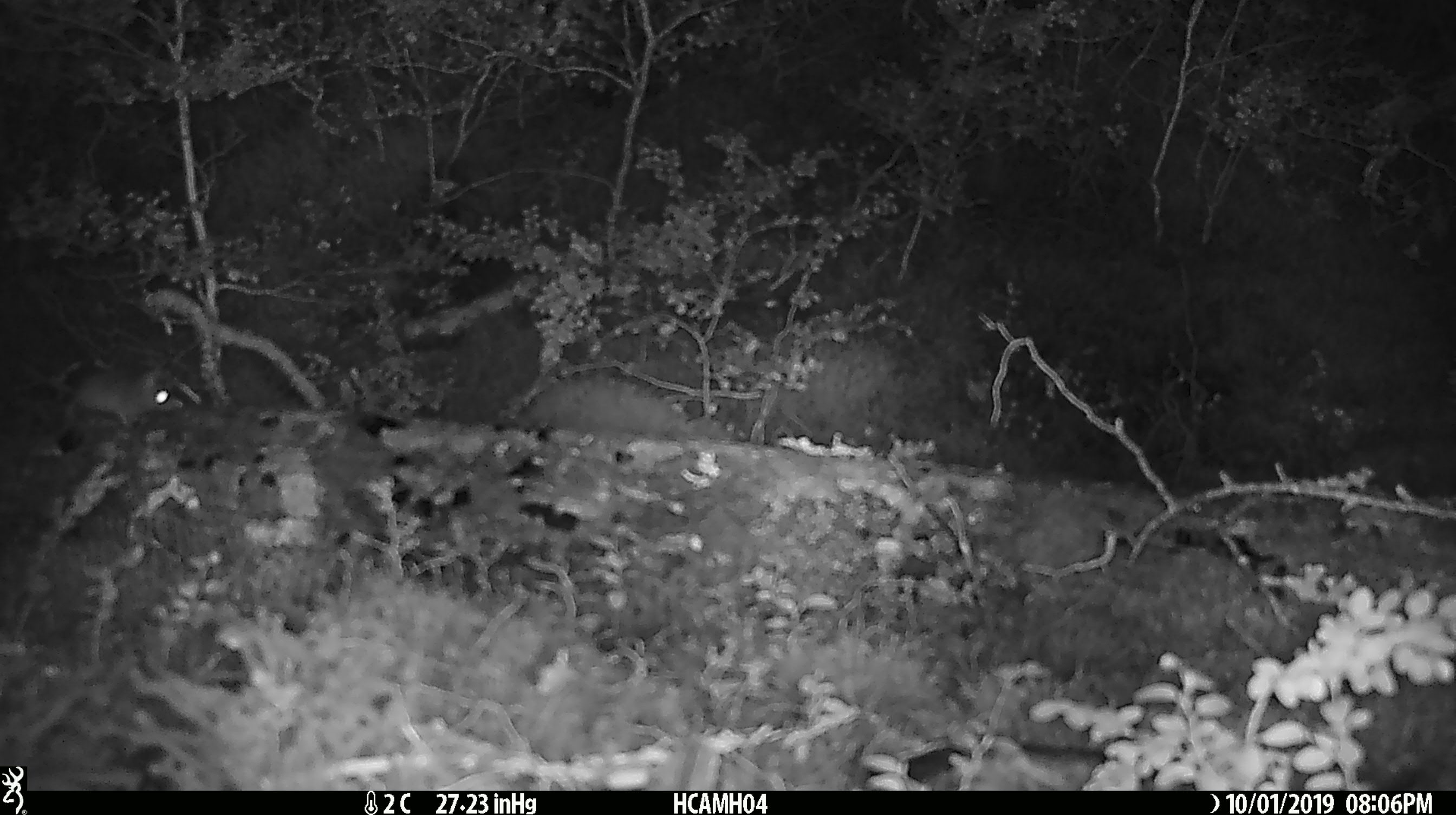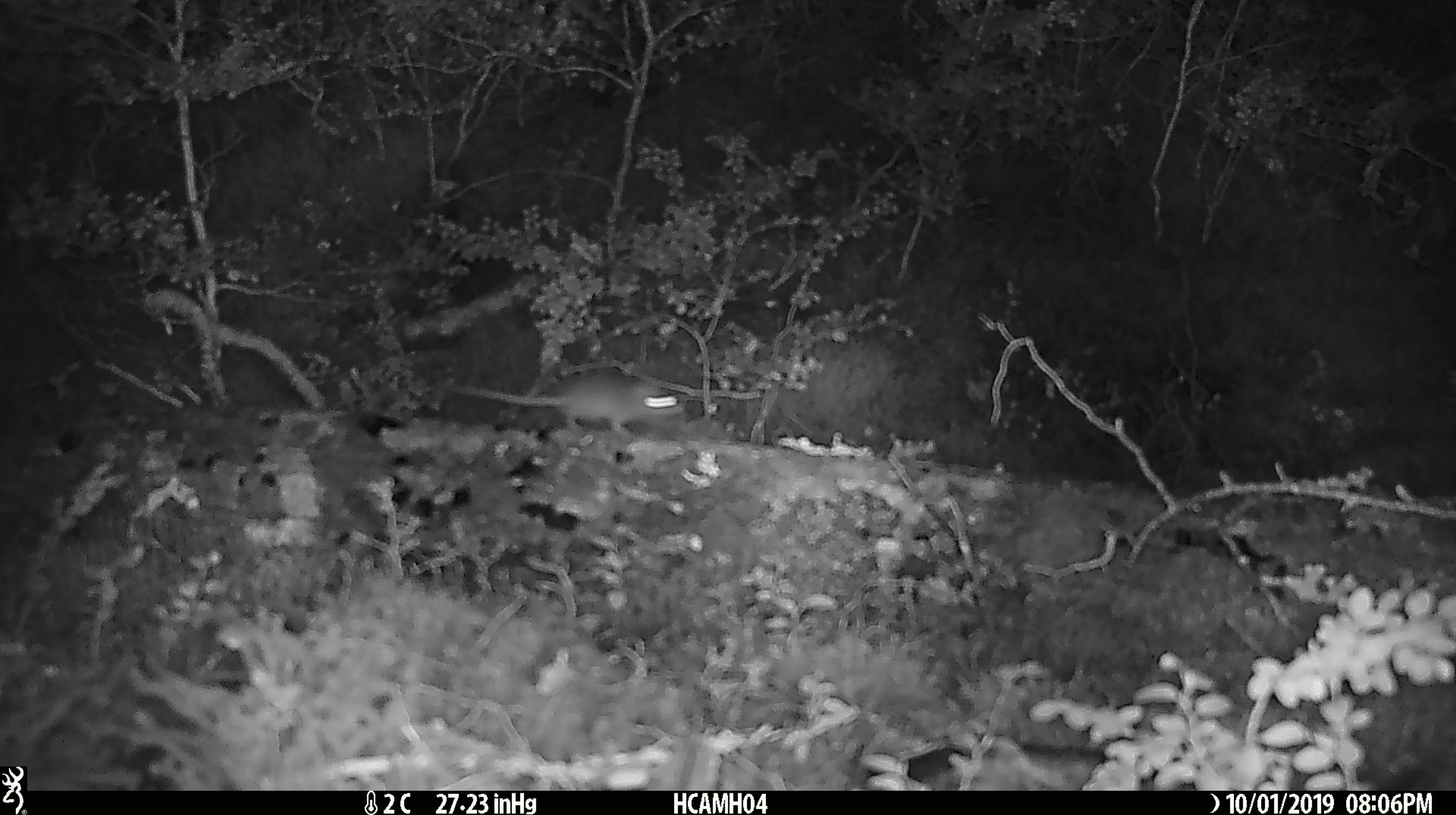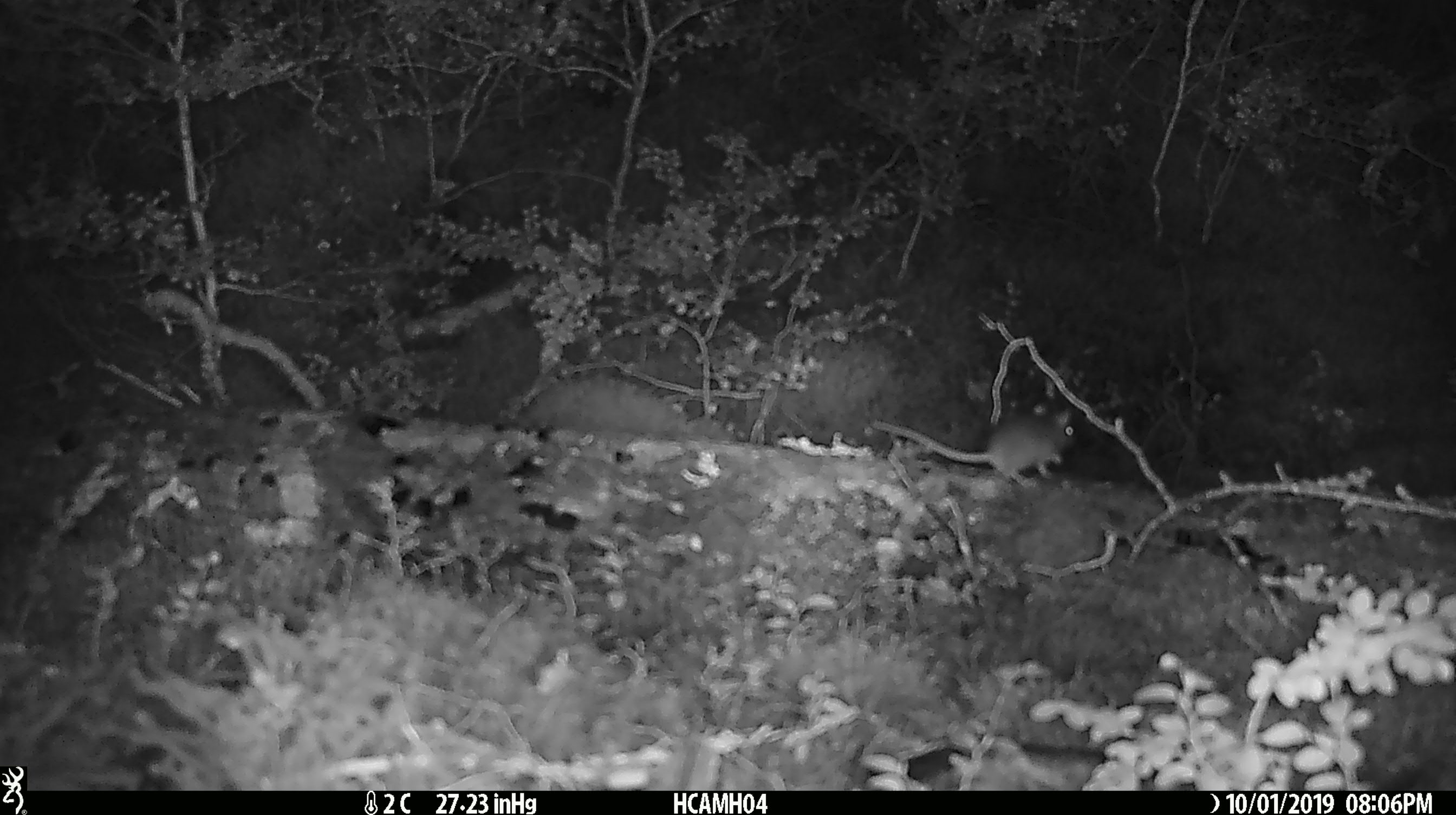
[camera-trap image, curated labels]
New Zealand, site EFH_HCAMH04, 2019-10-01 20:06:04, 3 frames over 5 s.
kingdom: Animalia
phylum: Chordata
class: Mammalia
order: Rodentia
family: Muridae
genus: Mus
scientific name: Mus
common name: mouse